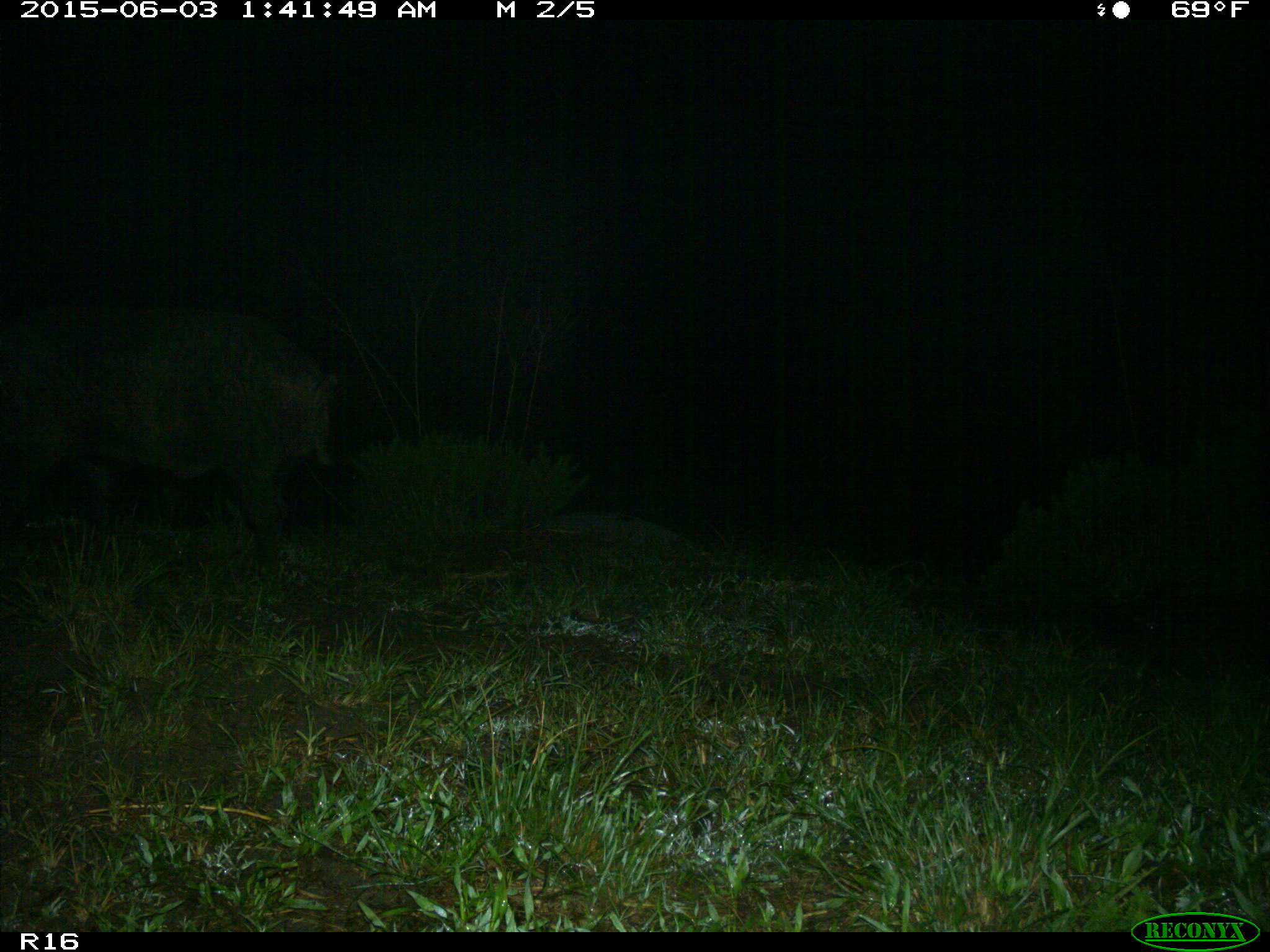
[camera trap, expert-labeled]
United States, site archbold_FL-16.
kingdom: Animalia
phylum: Chordata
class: Mammalia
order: Artiodactyla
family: Suidae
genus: Sus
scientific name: Sus scrofa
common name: wild boar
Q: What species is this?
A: Sus scrofa (wild boar).